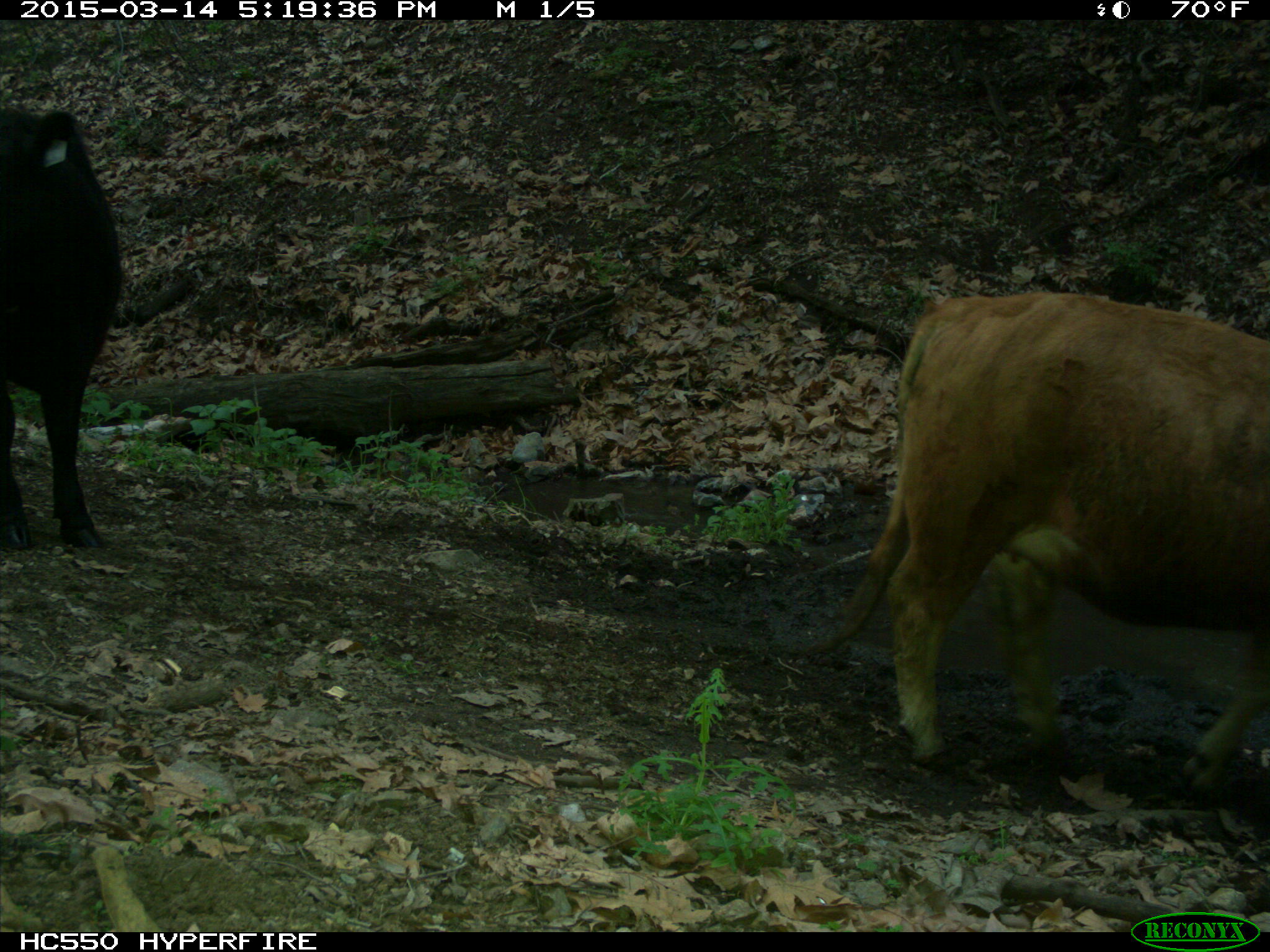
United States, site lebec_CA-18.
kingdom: Animalia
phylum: Chordata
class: Mammalia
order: Artiodactyla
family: Bovidae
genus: Bos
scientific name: Bos taurus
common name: domestic cow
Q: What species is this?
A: Bos taurus (domestic cow).